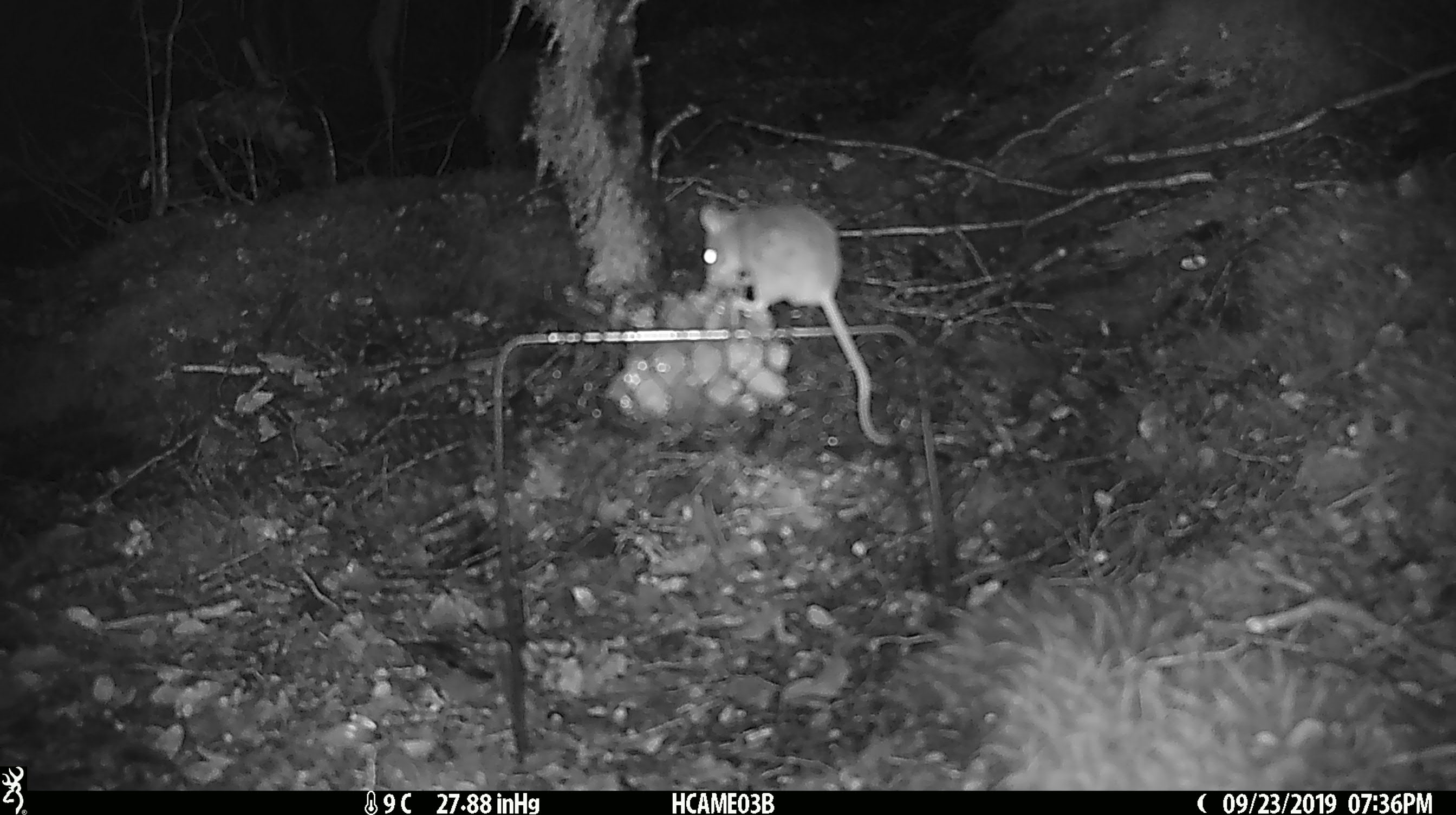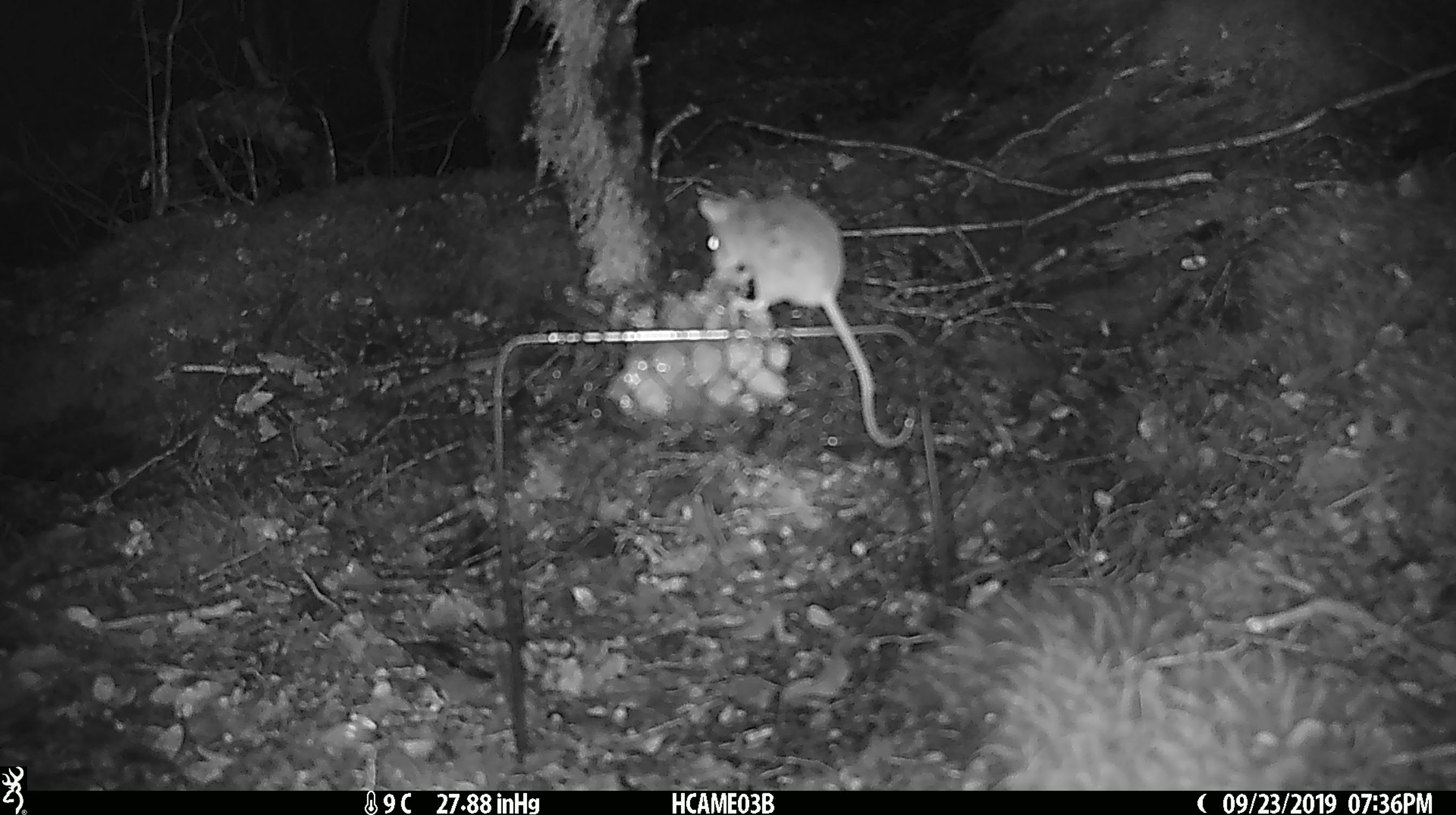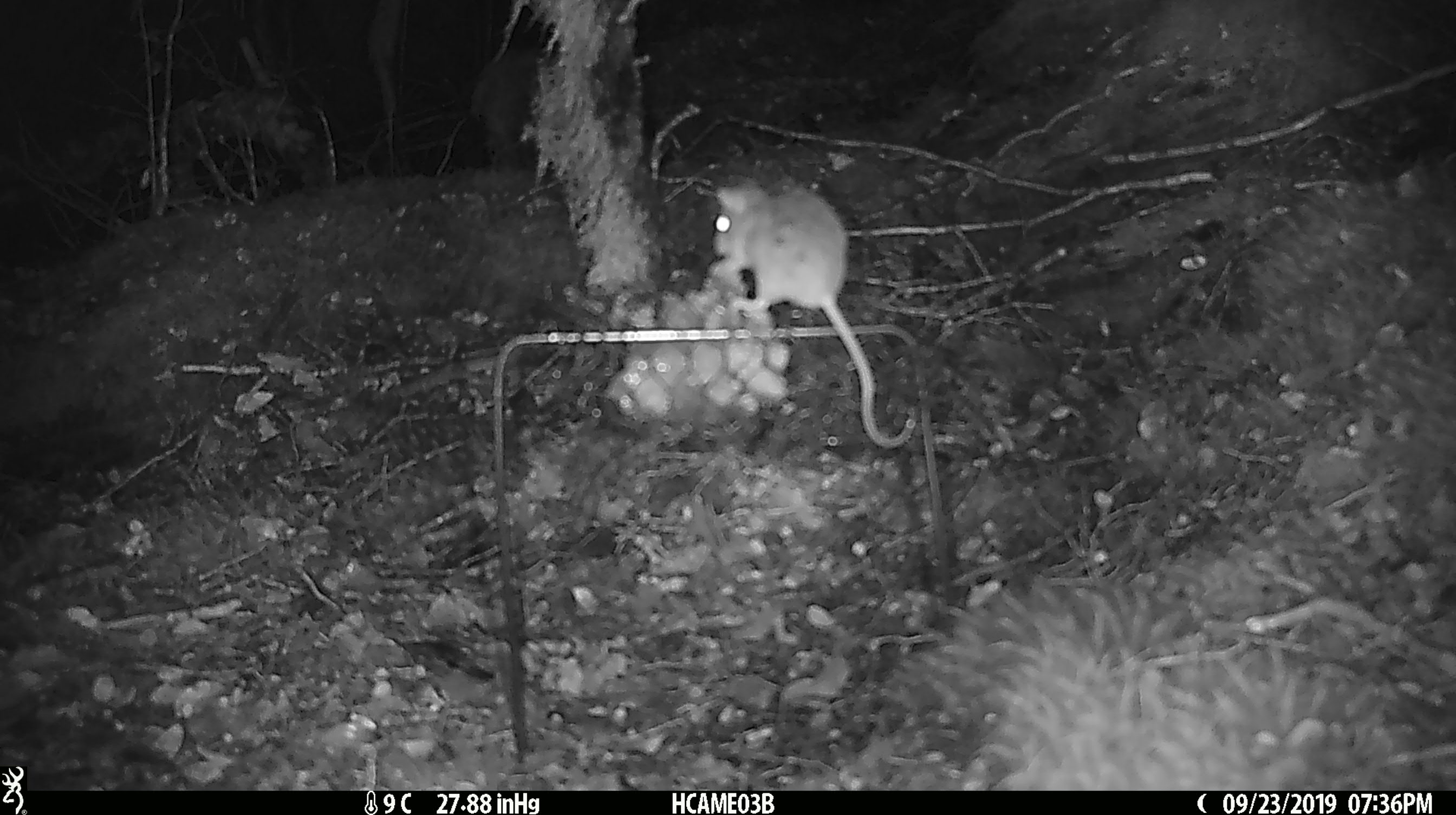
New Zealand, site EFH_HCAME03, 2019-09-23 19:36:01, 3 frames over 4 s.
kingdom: Animalia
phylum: Chordata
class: Mammalia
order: Rodentia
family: Muridae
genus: Mus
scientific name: Mus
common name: mouse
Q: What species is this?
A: Mouse (Mus).